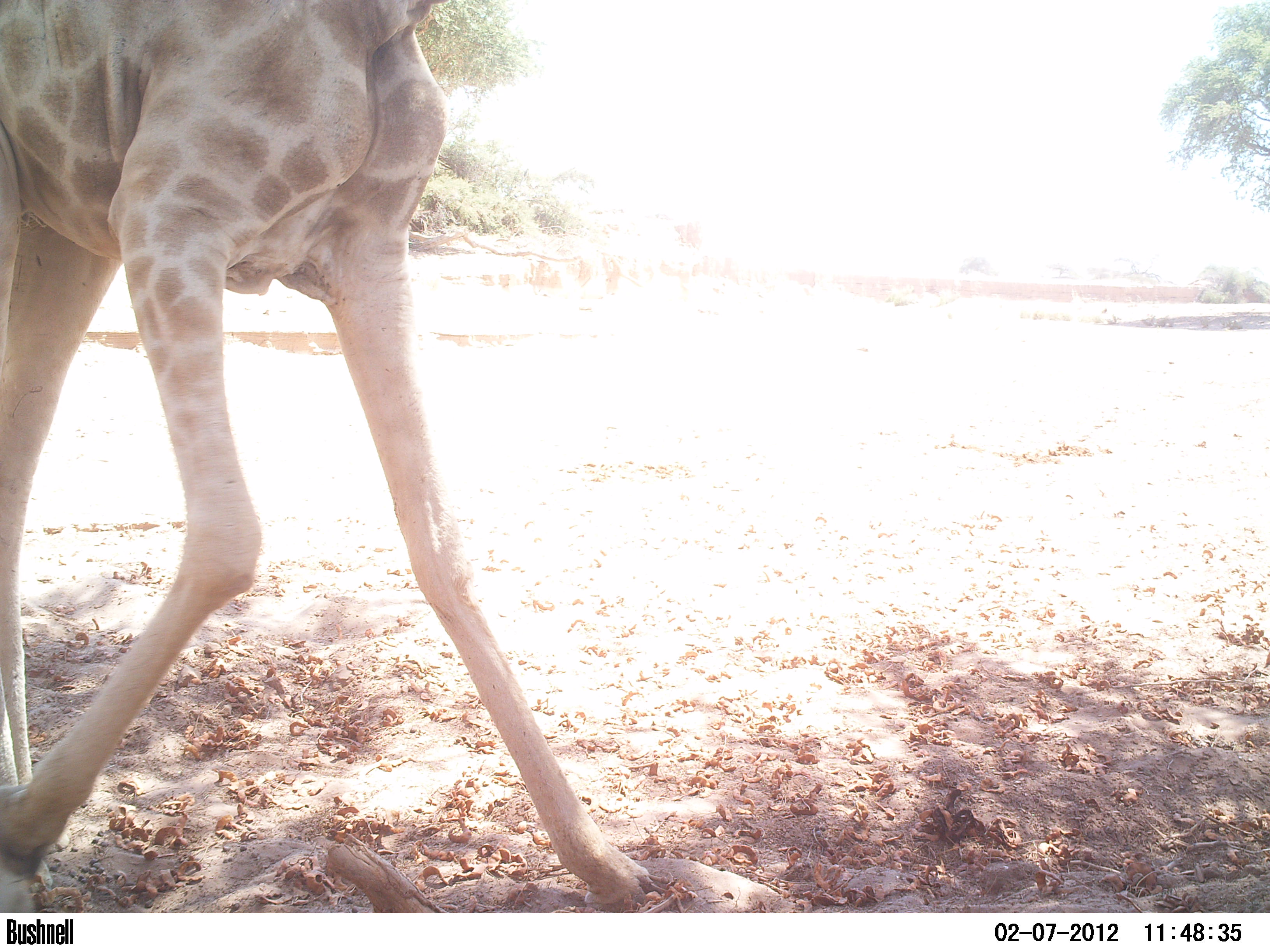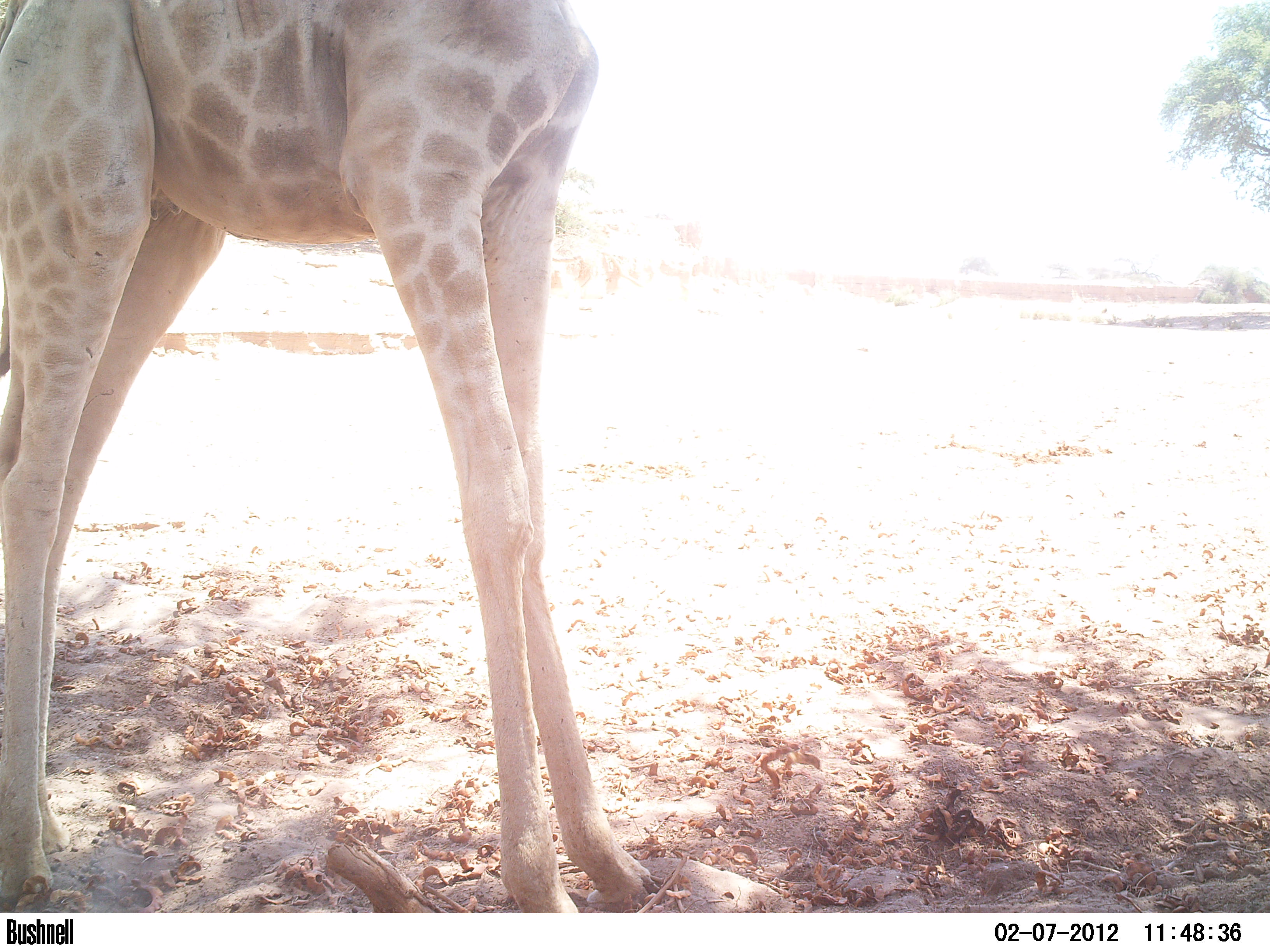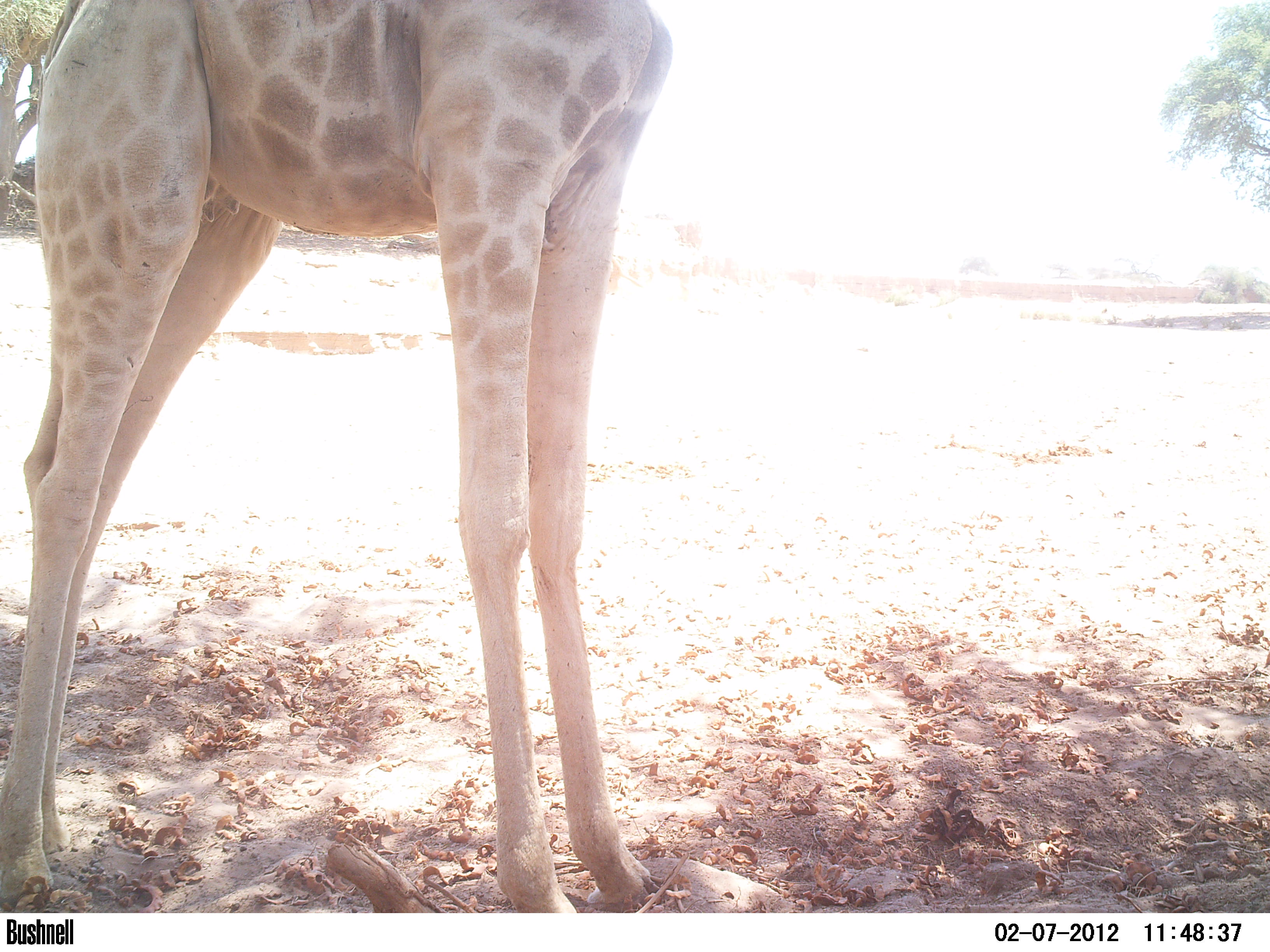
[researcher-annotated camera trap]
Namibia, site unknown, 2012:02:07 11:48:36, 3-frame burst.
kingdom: Animalia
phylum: Chordata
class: Mammalia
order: Artiodactyla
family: Giraffidae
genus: Giraffa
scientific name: Giraffa camelopardalis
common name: giraffe